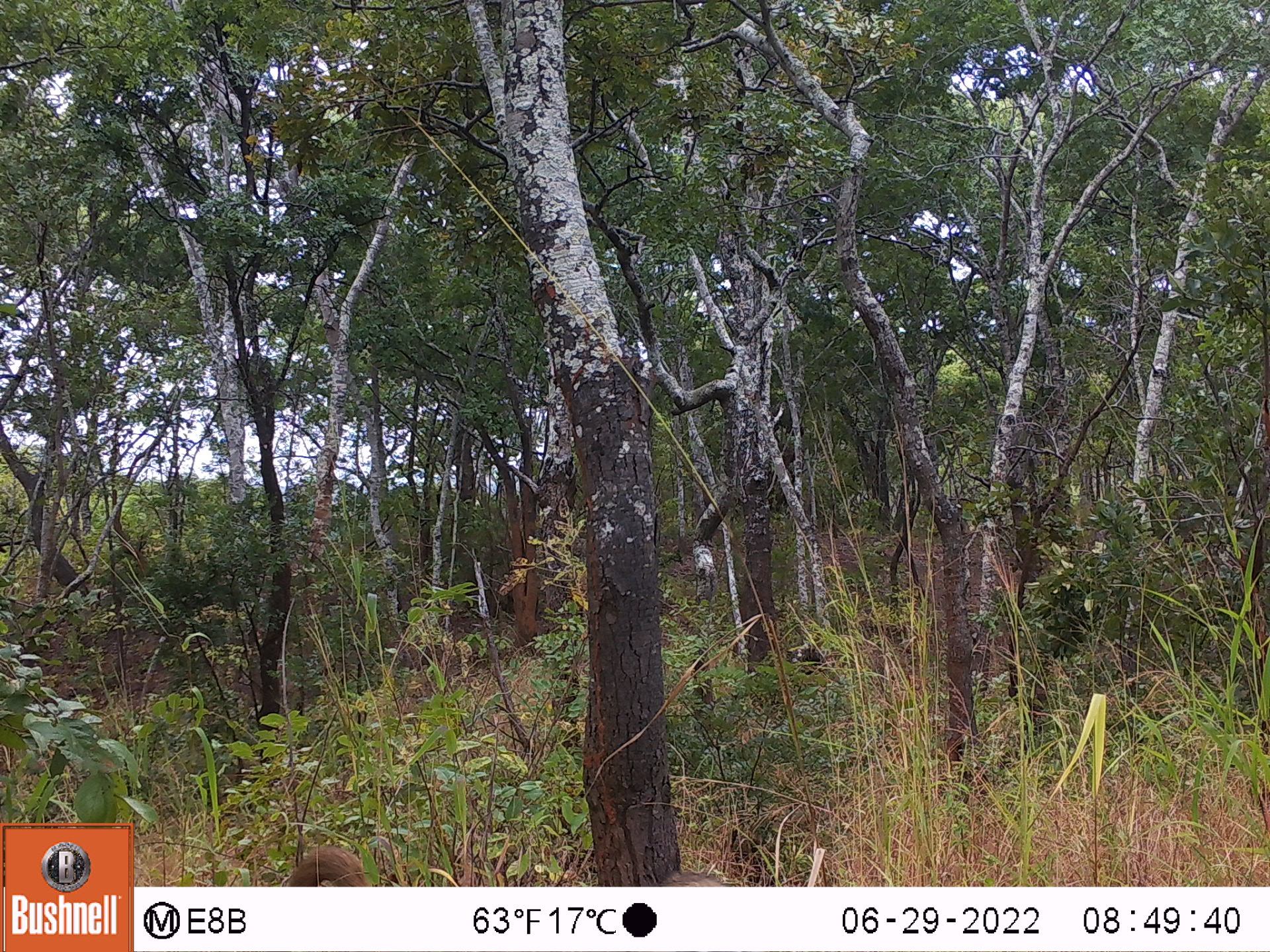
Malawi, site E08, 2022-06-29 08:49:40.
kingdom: Animalia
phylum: Chordata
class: Mammalia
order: Primates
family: Cercopithecidae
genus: Papio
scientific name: Papio cynocephalus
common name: yellow baboon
Yellow baboon (Papio cynocephalus), count 2.